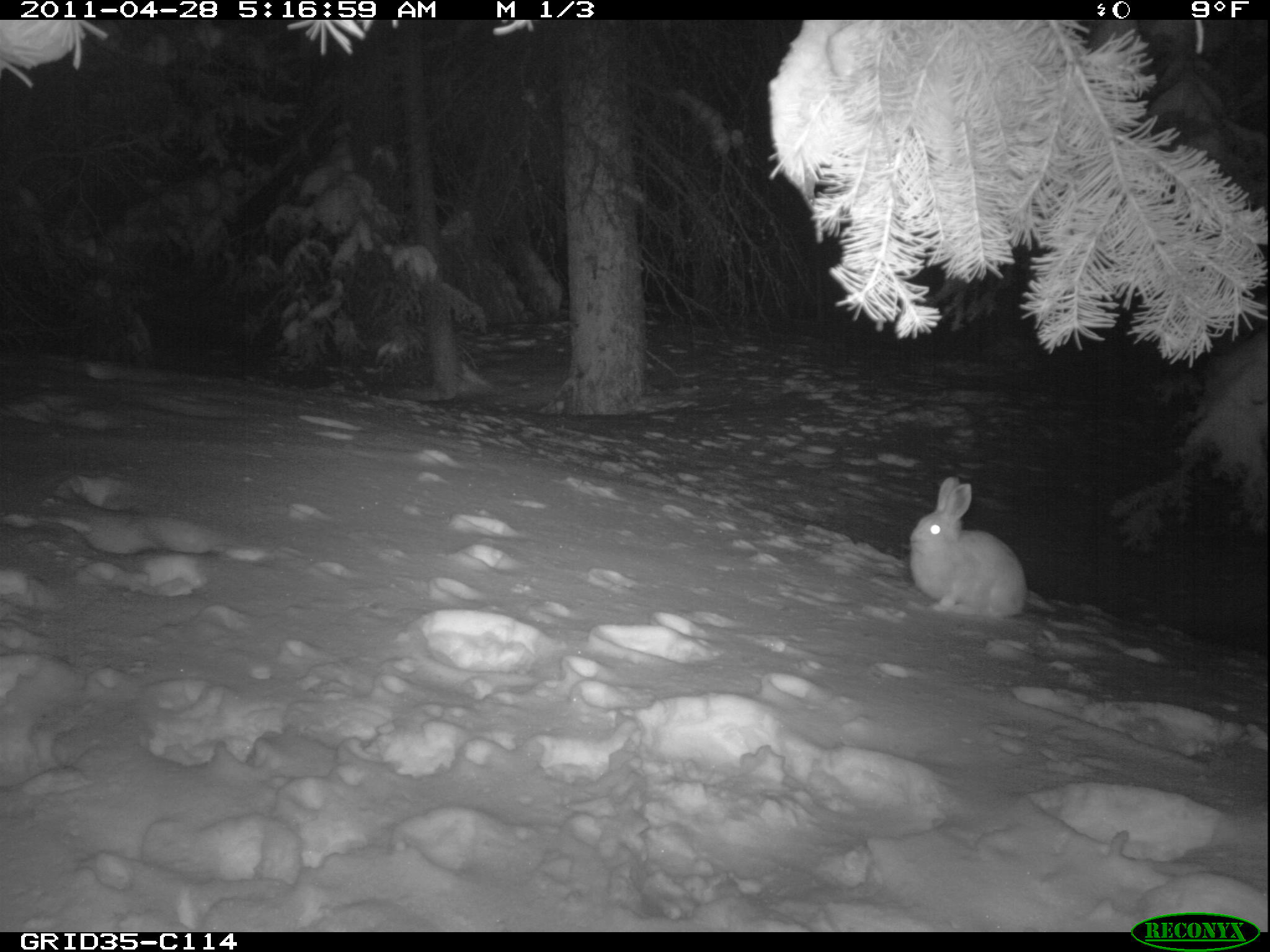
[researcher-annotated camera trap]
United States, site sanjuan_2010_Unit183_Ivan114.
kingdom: Animalia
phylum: Chordata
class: Mammalia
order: Lagomorpha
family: Leporidae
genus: Lepus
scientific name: Lepus americanus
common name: snowshoe hare